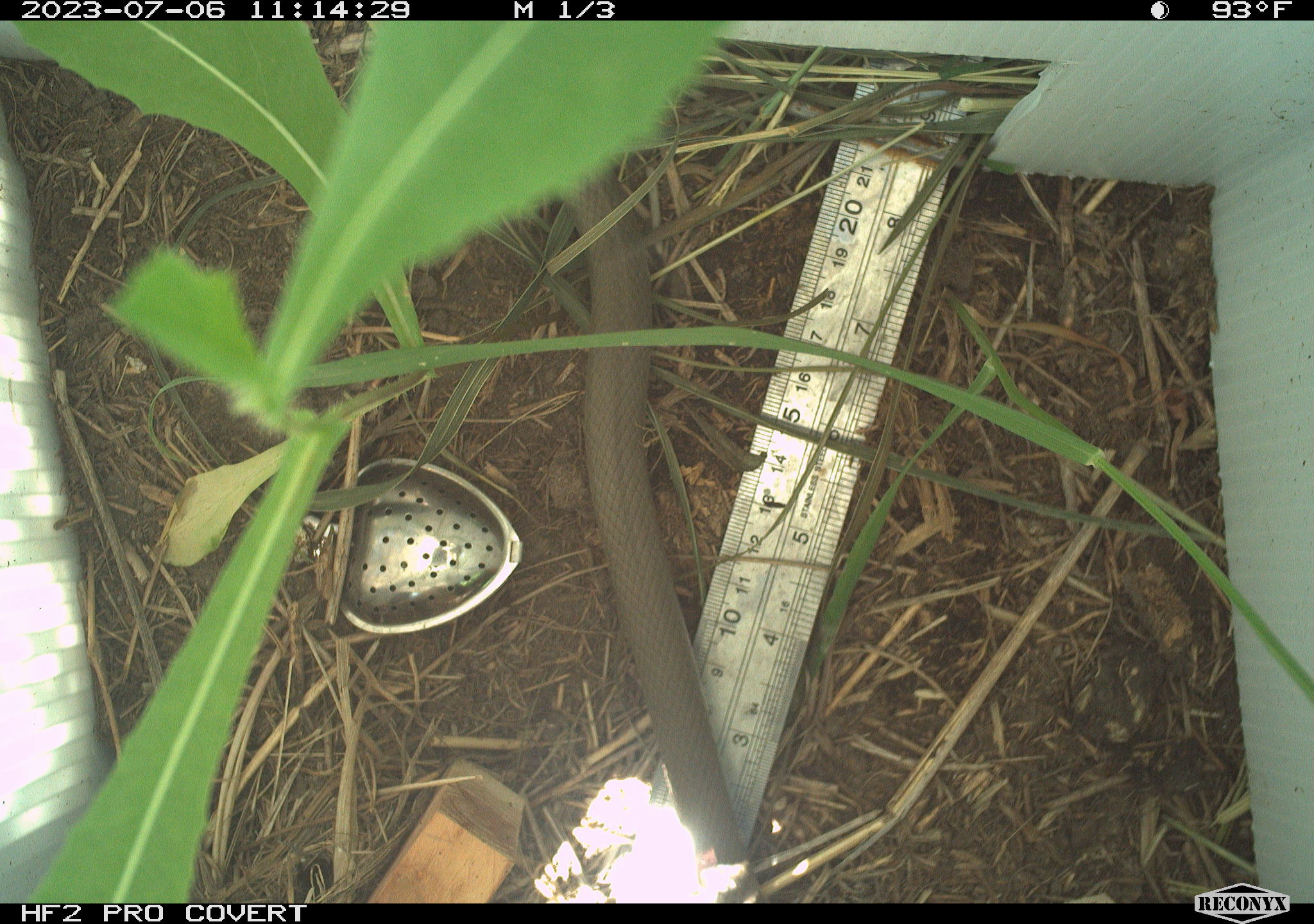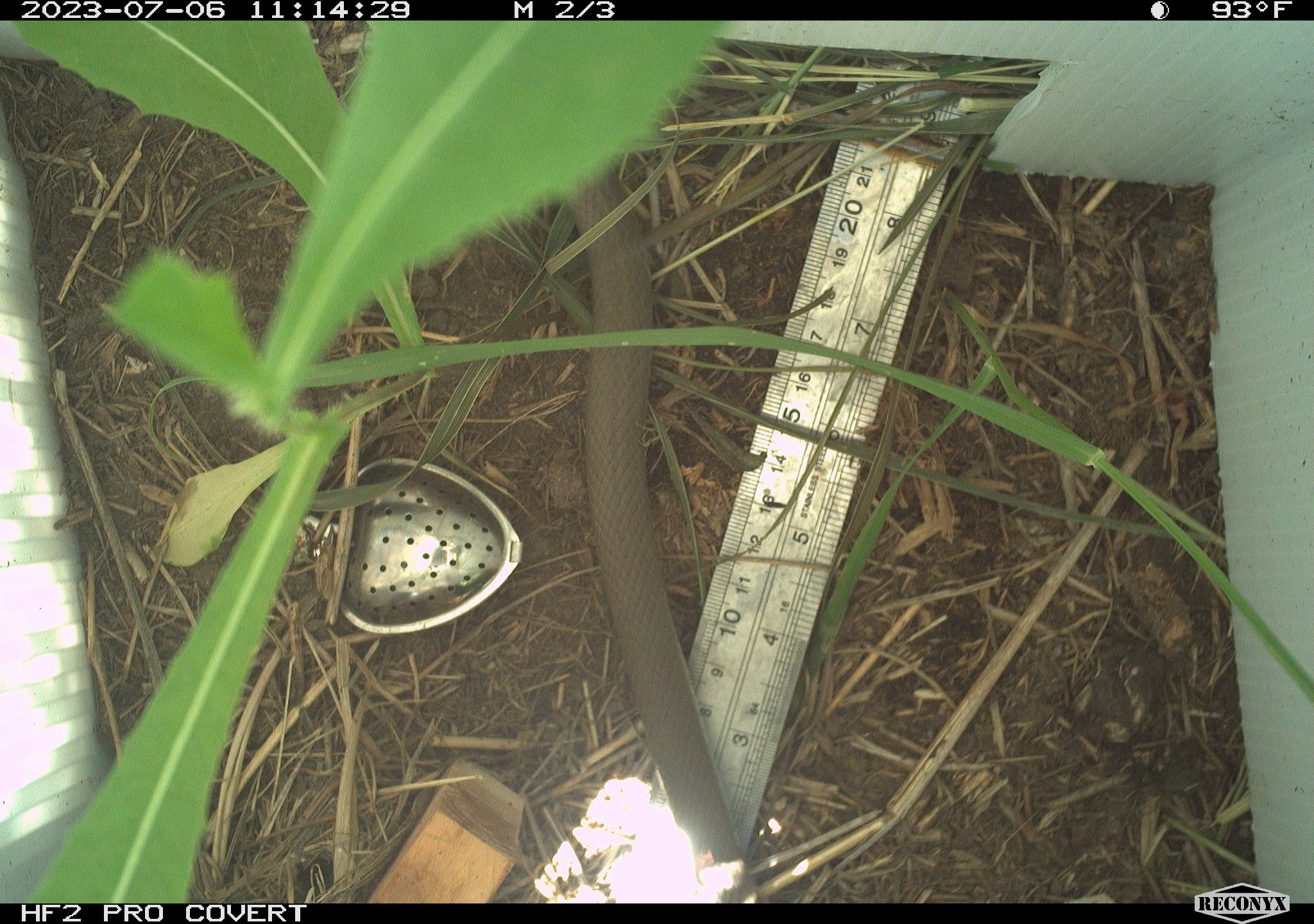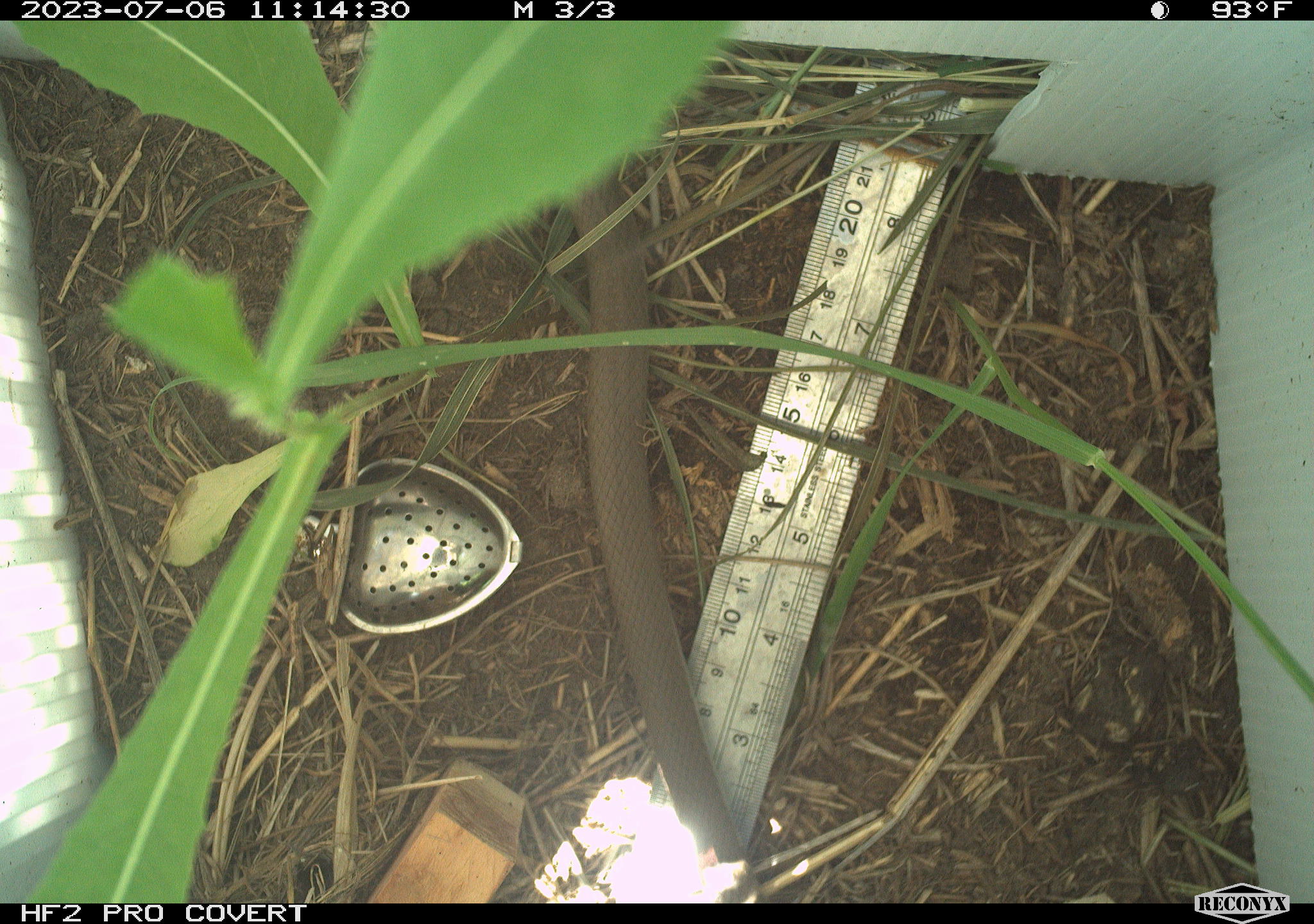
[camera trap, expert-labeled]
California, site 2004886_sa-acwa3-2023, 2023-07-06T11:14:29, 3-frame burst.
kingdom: Animalia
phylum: Chordata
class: Reptilia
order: Squamata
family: Colubridae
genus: Coluber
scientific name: Coluber constrictor mormon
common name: western yellow-bellied racer